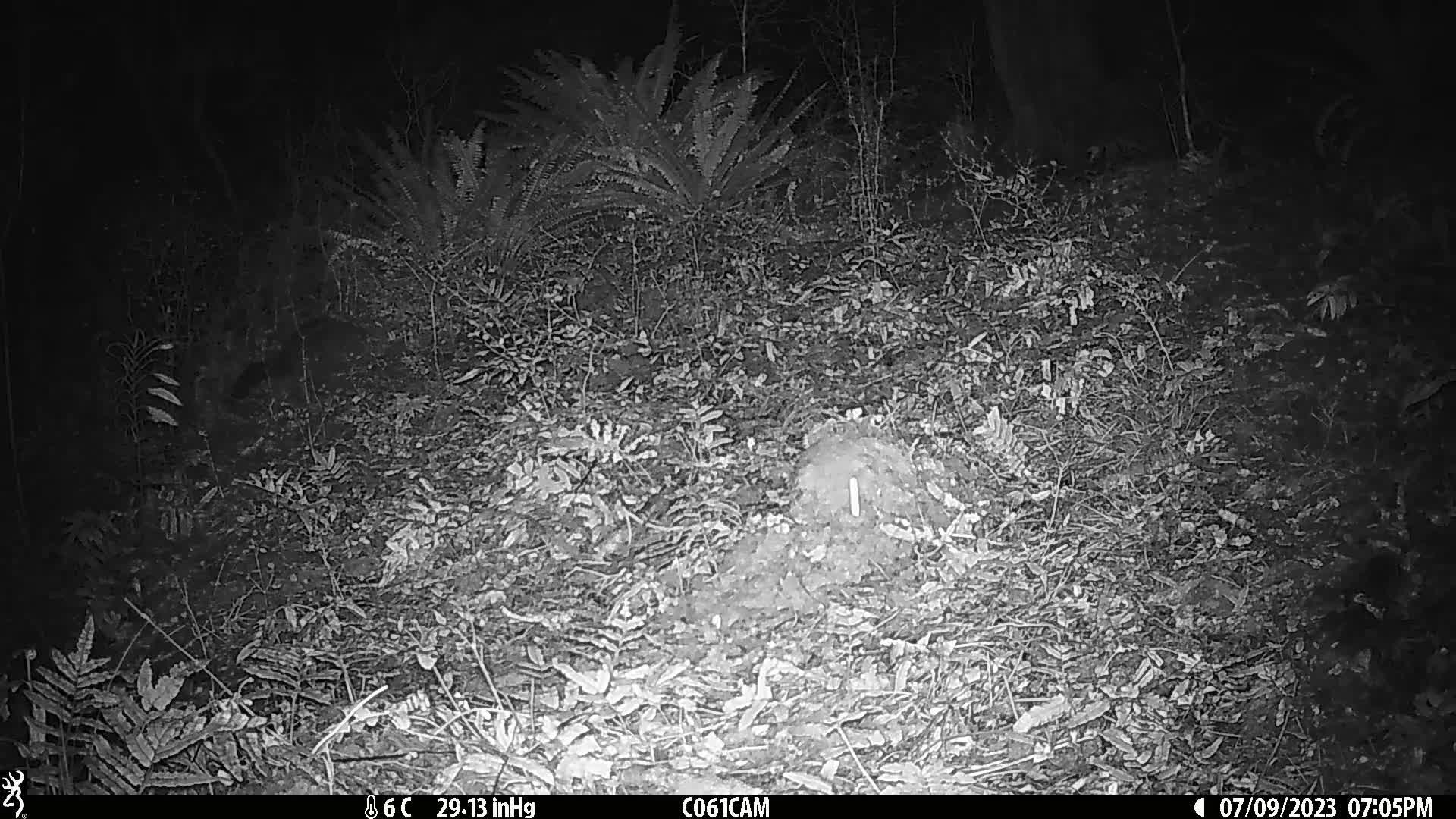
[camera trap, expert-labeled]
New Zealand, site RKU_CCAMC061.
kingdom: Animalia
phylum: Chordata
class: Mammalia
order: Diprotodontia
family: Phalangeridae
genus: Trichosurus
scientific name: Trichosurus vulpecula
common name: common brushtail possum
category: possum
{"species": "possum (common brushtail possum) (Trichosurus vulpecula)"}